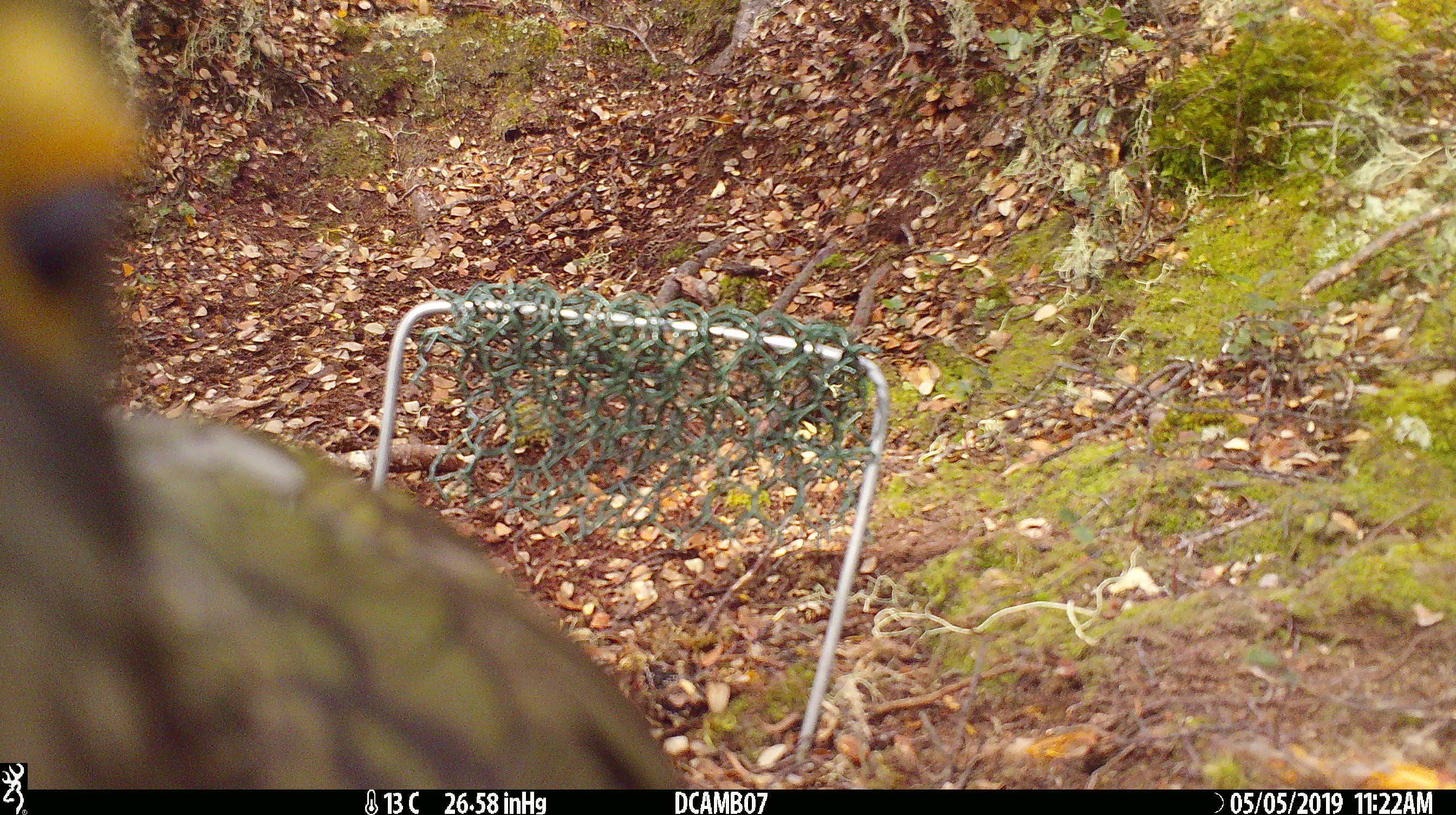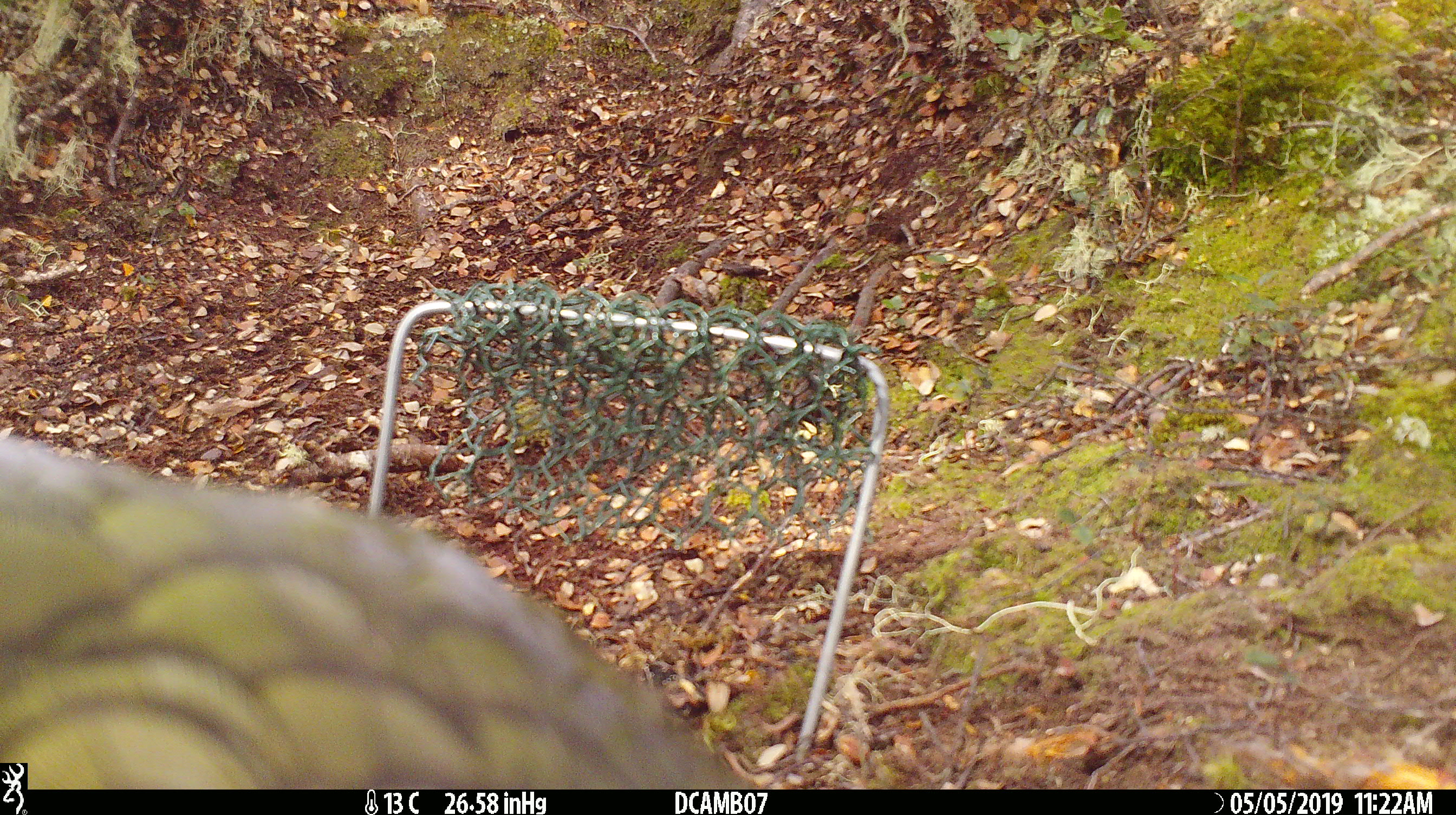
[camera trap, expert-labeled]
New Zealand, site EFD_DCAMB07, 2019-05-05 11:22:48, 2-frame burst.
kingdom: Animalia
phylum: Chordata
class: Aves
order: Psittaciformes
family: Strigopidae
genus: Nestor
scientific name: Nestor notabilis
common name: kea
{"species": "kea (Nestor notabilis)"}